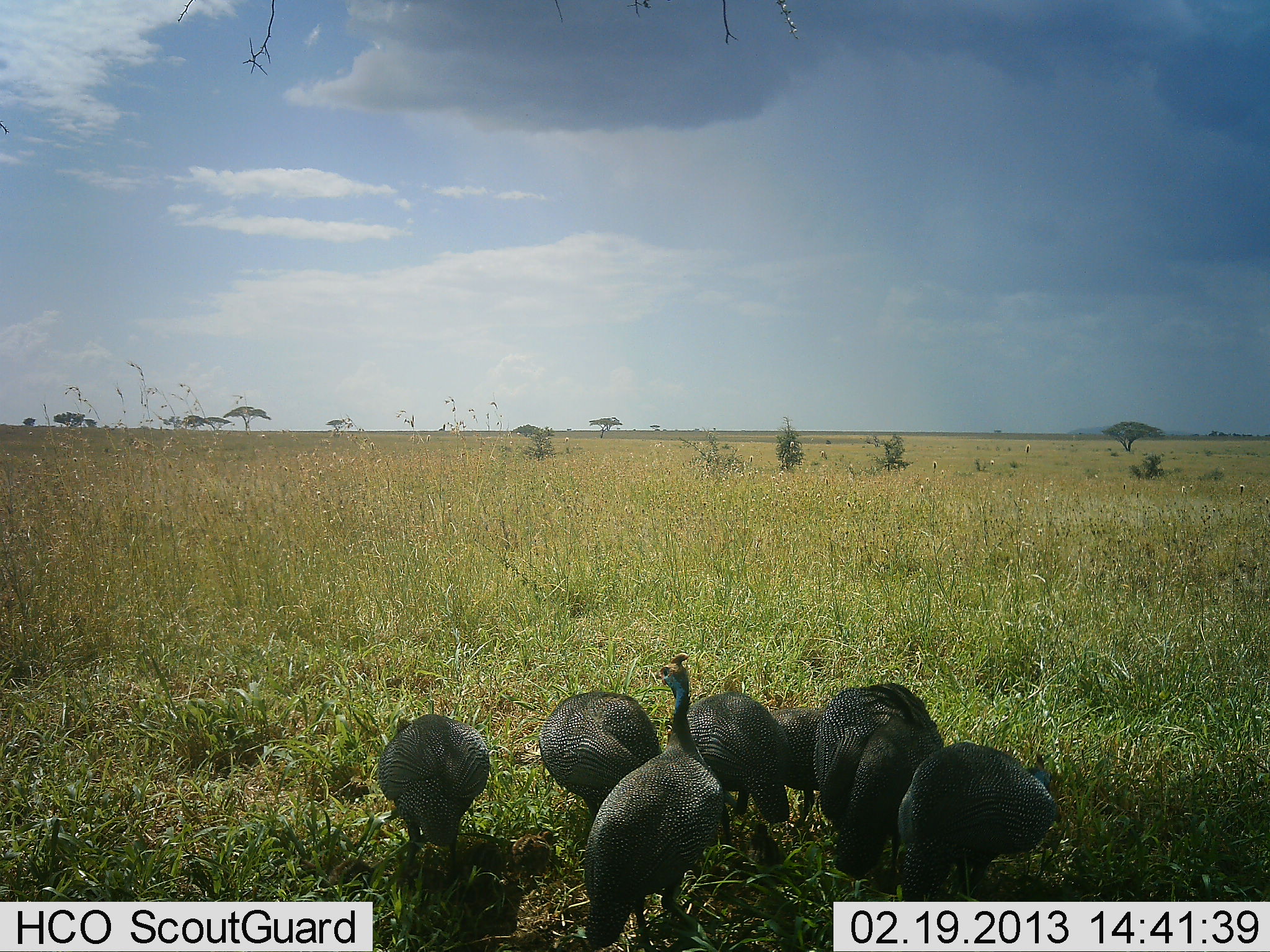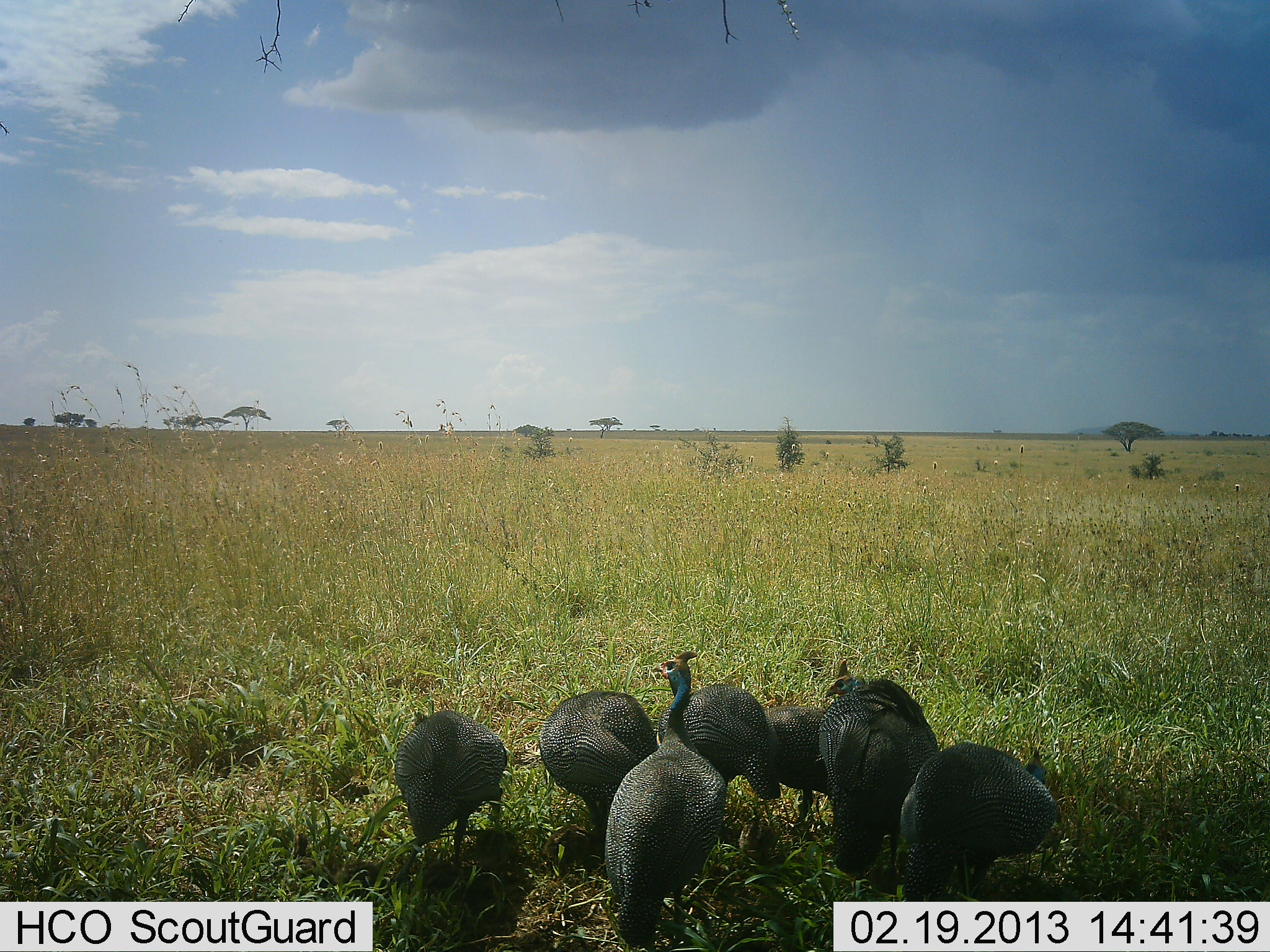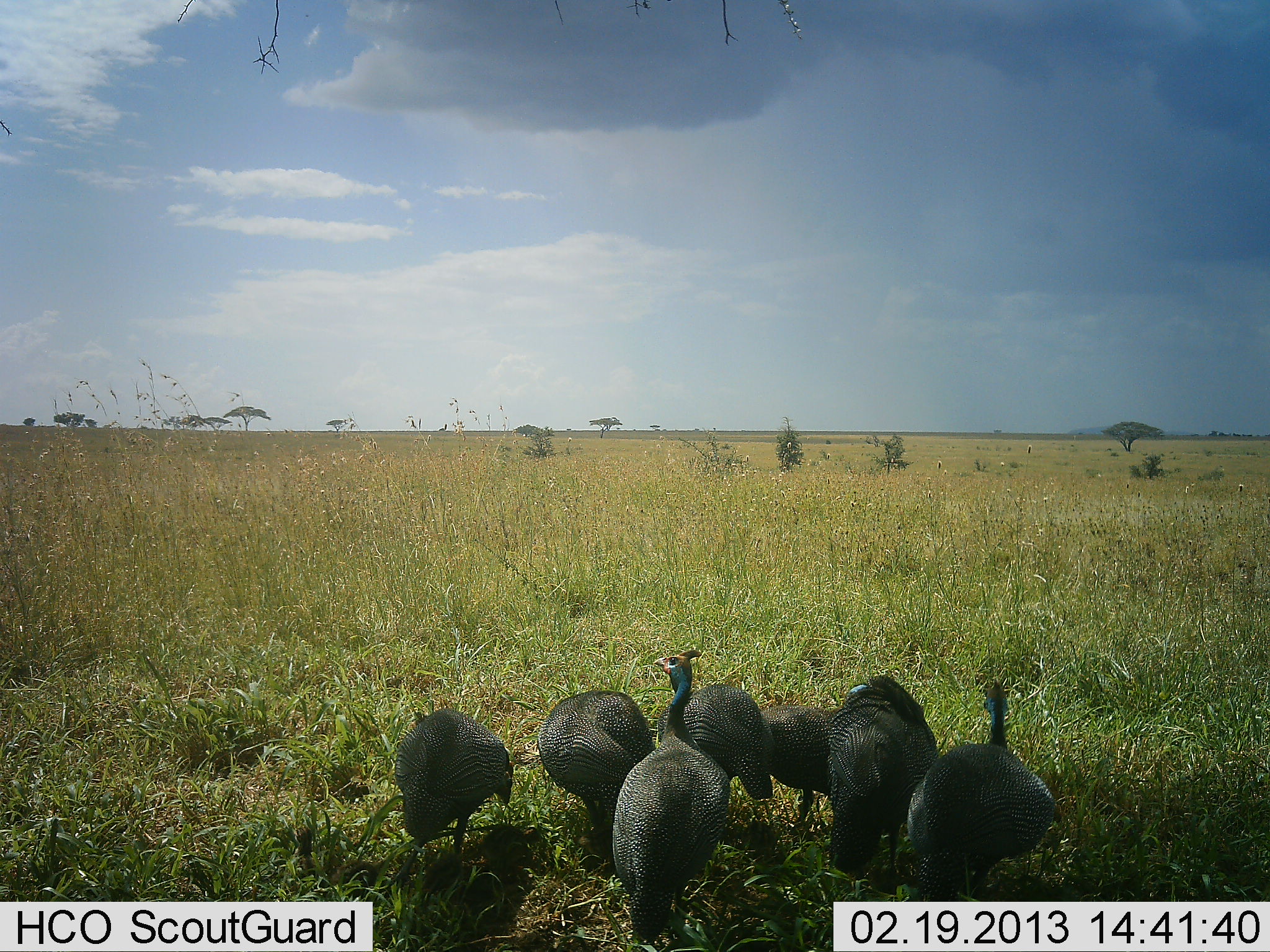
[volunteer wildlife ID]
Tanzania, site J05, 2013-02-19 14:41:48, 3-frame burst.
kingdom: Animalia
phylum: Chordata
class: Aves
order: Galliformes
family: Numididae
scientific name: Numididae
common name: guinea fowl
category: guineafowl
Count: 7.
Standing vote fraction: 72%.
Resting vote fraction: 3%.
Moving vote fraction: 8%.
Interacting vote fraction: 5%.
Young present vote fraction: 0%.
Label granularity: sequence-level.